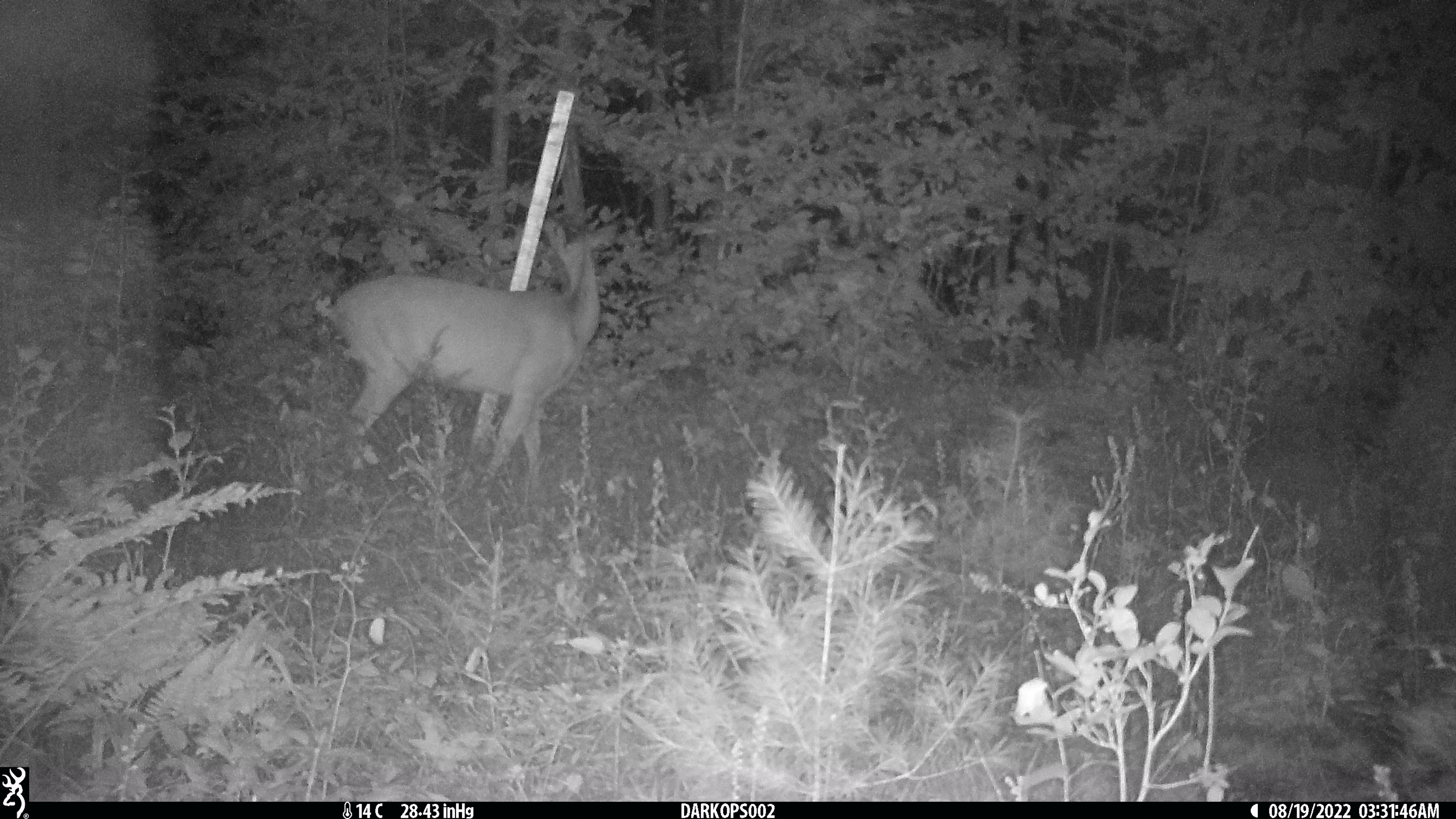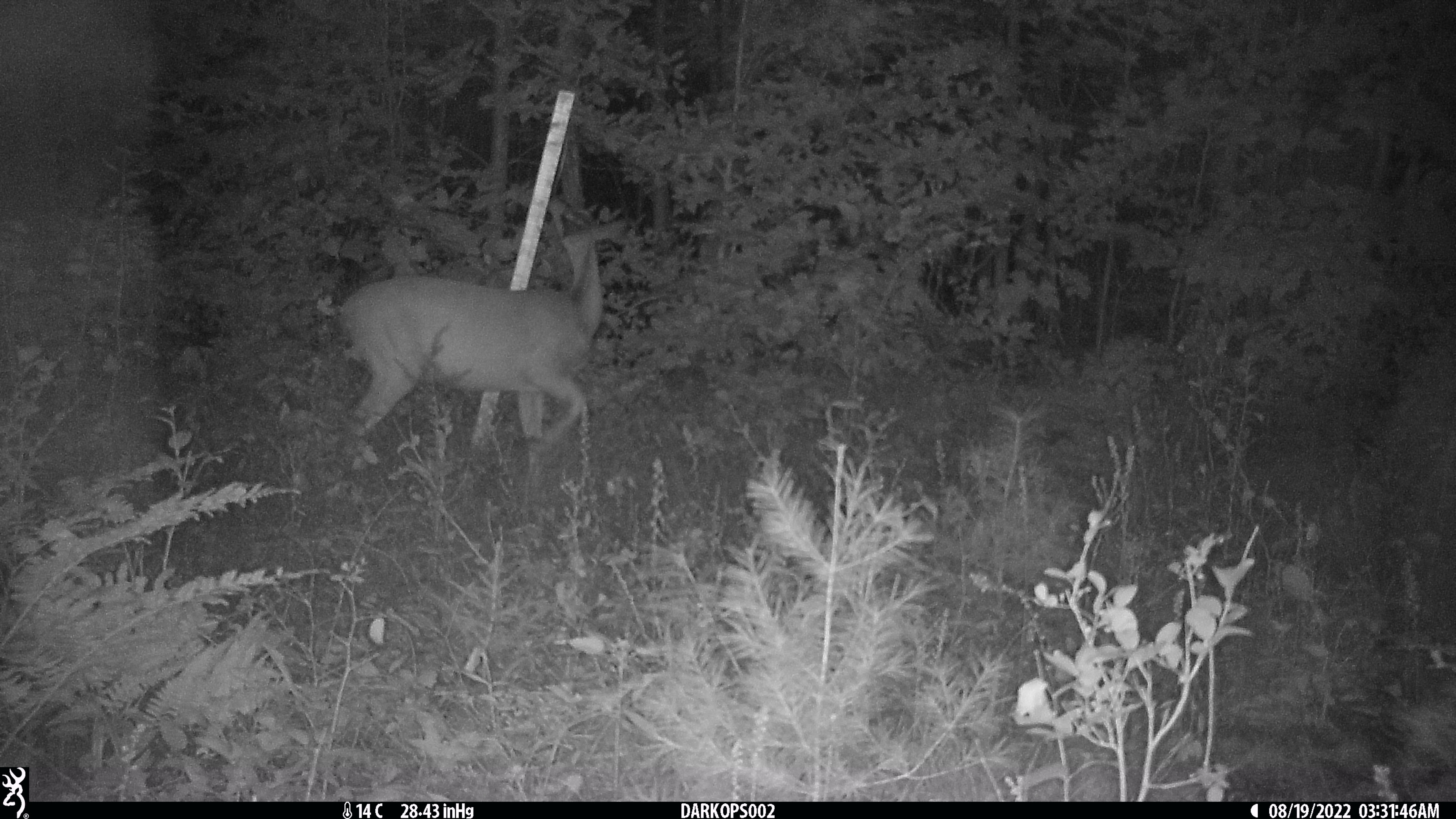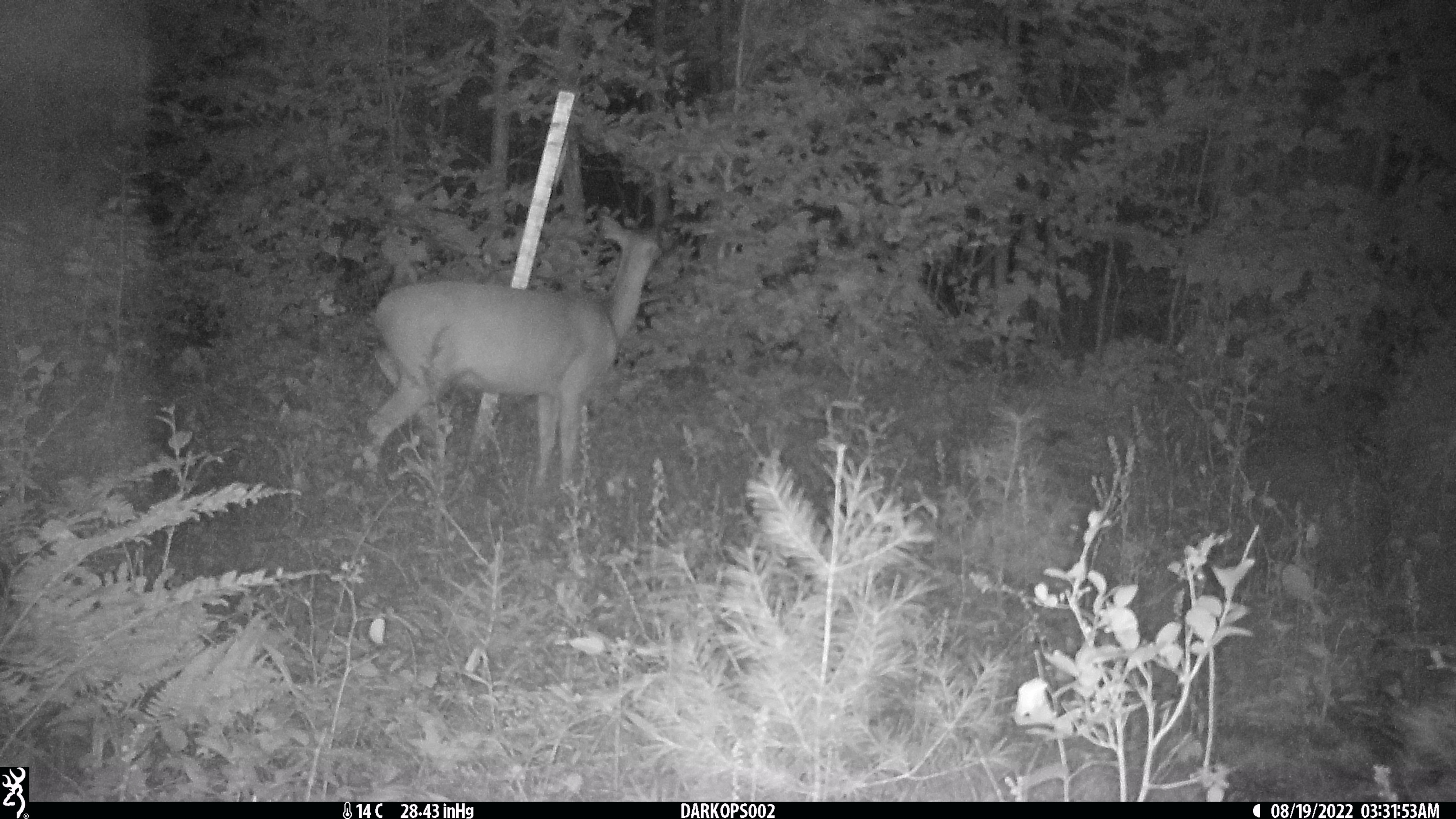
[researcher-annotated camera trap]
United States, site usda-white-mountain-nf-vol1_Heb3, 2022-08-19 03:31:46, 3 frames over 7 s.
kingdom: Animalia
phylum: Chordata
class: Mammalia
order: Artiodactyla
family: Cervidae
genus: Odocoileus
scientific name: Odocoileus virginianus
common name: white-tailed deer